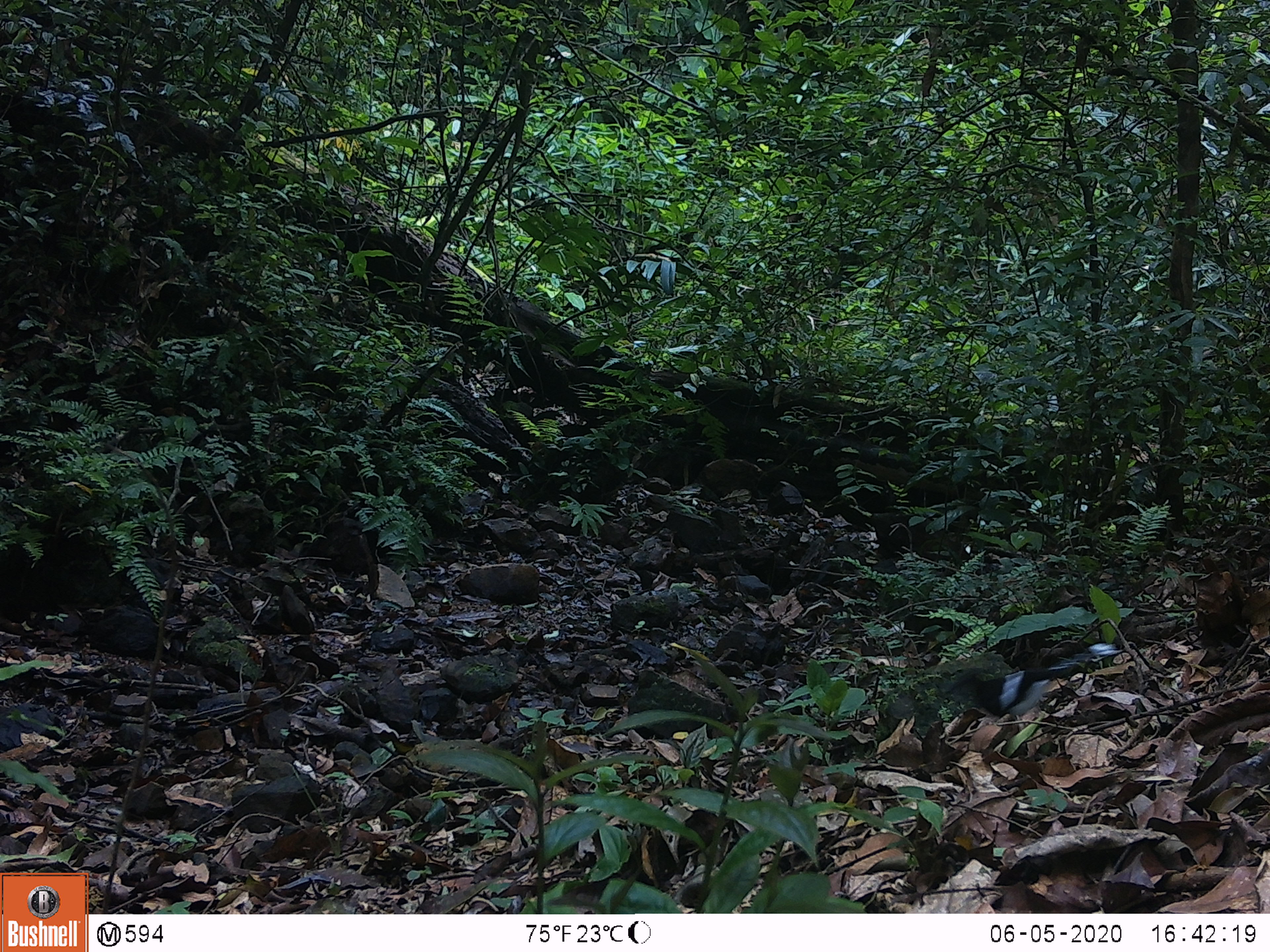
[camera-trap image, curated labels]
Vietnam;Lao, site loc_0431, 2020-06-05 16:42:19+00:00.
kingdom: Animalia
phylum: Chordata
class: Aves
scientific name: Aves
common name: bird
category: unidentified bird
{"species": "unidentified bird (bird) (Aves)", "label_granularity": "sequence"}